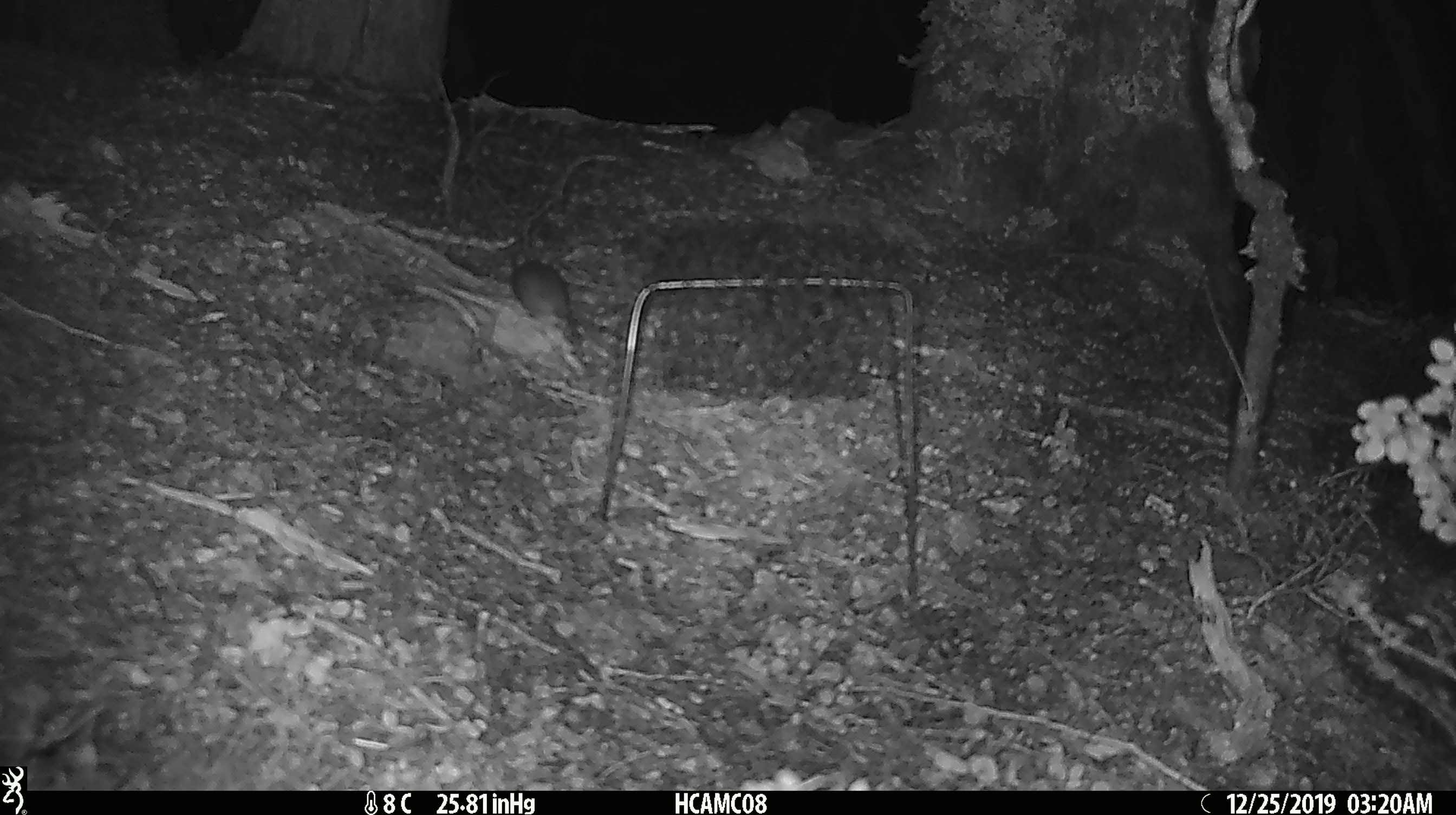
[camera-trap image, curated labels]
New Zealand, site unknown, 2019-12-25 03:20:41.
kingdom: Animalia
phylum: Chordata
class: Mammalia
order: Rodentia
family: Muridae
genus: Mus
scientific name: Mus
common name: mouse